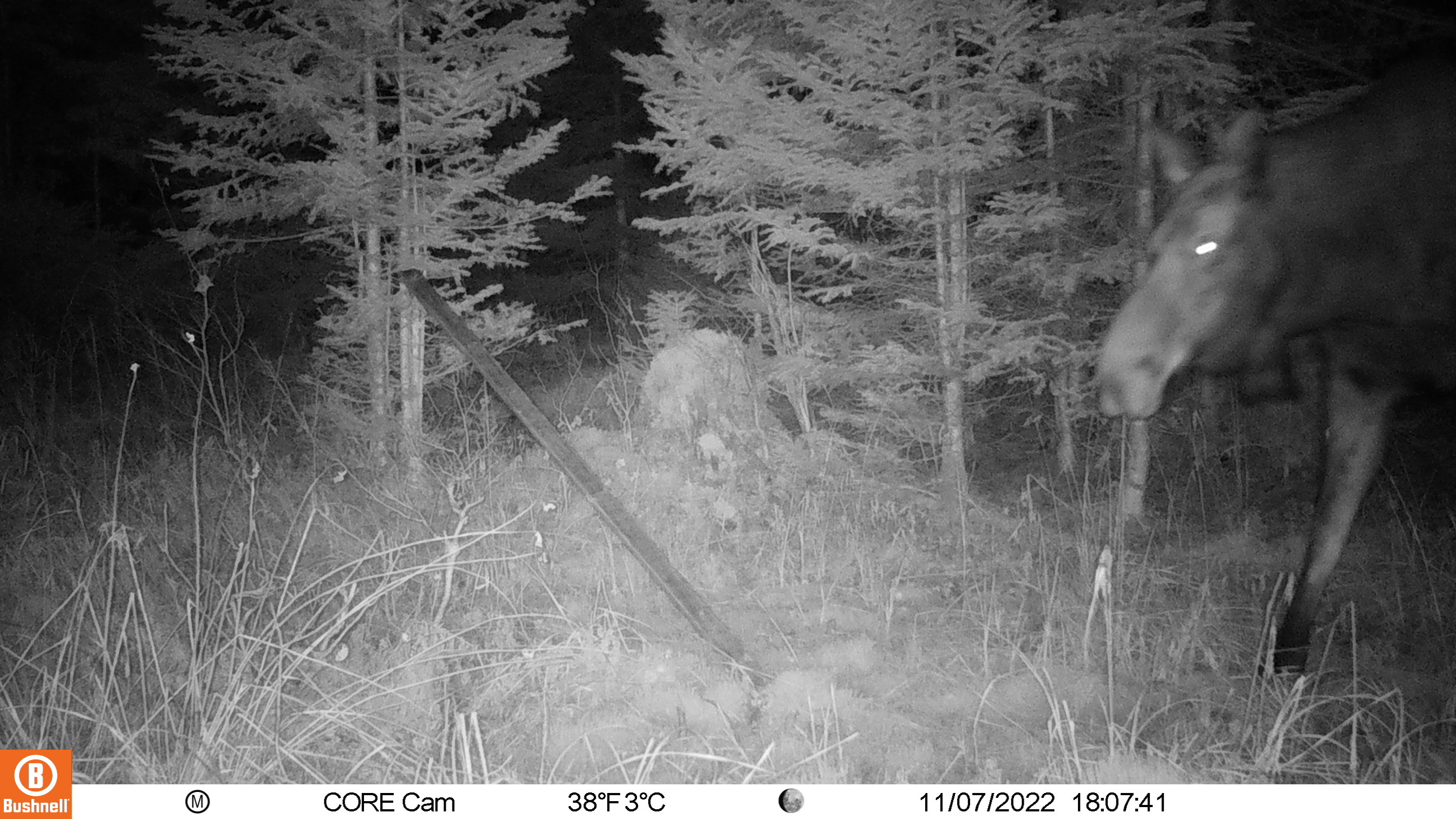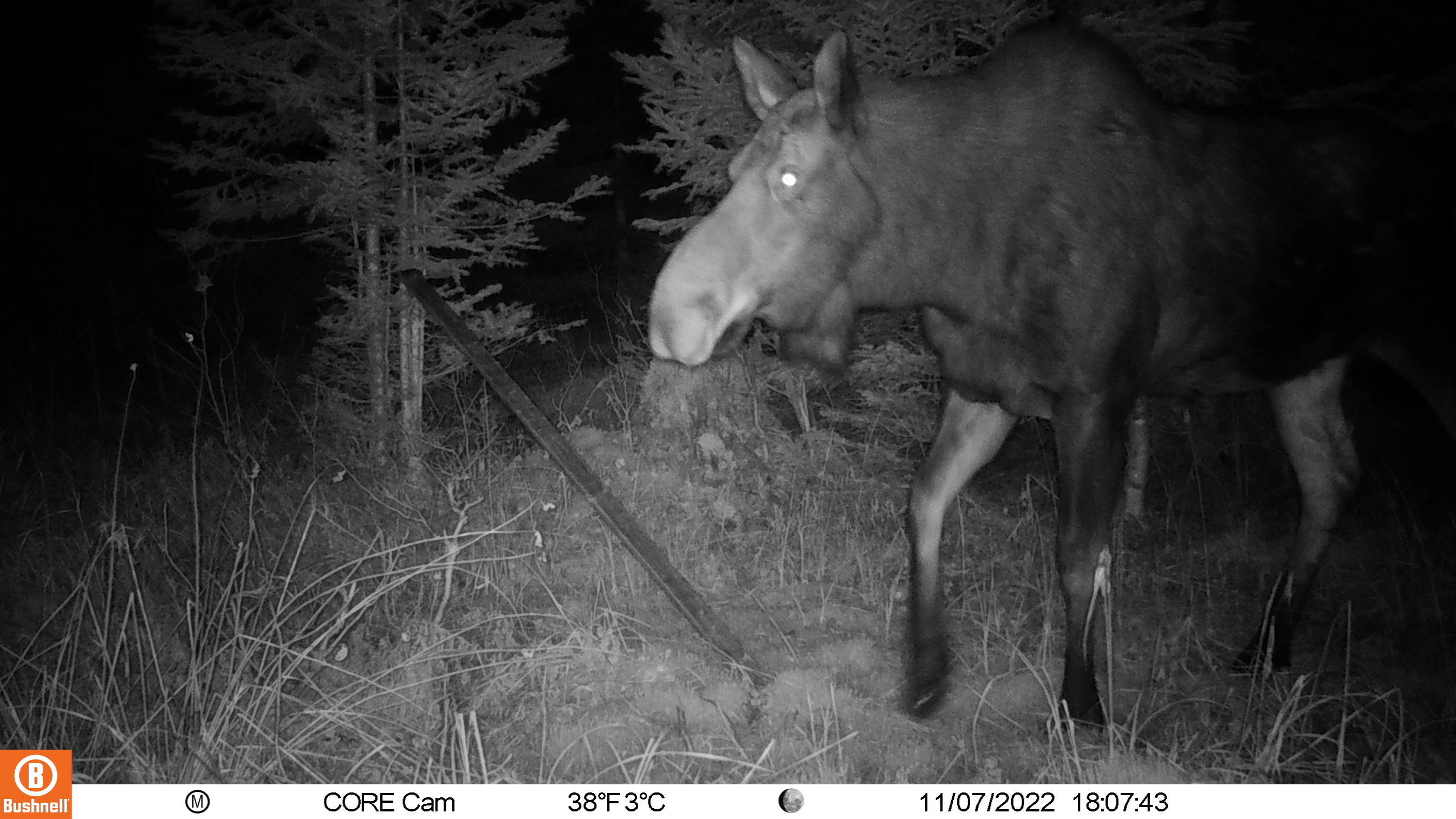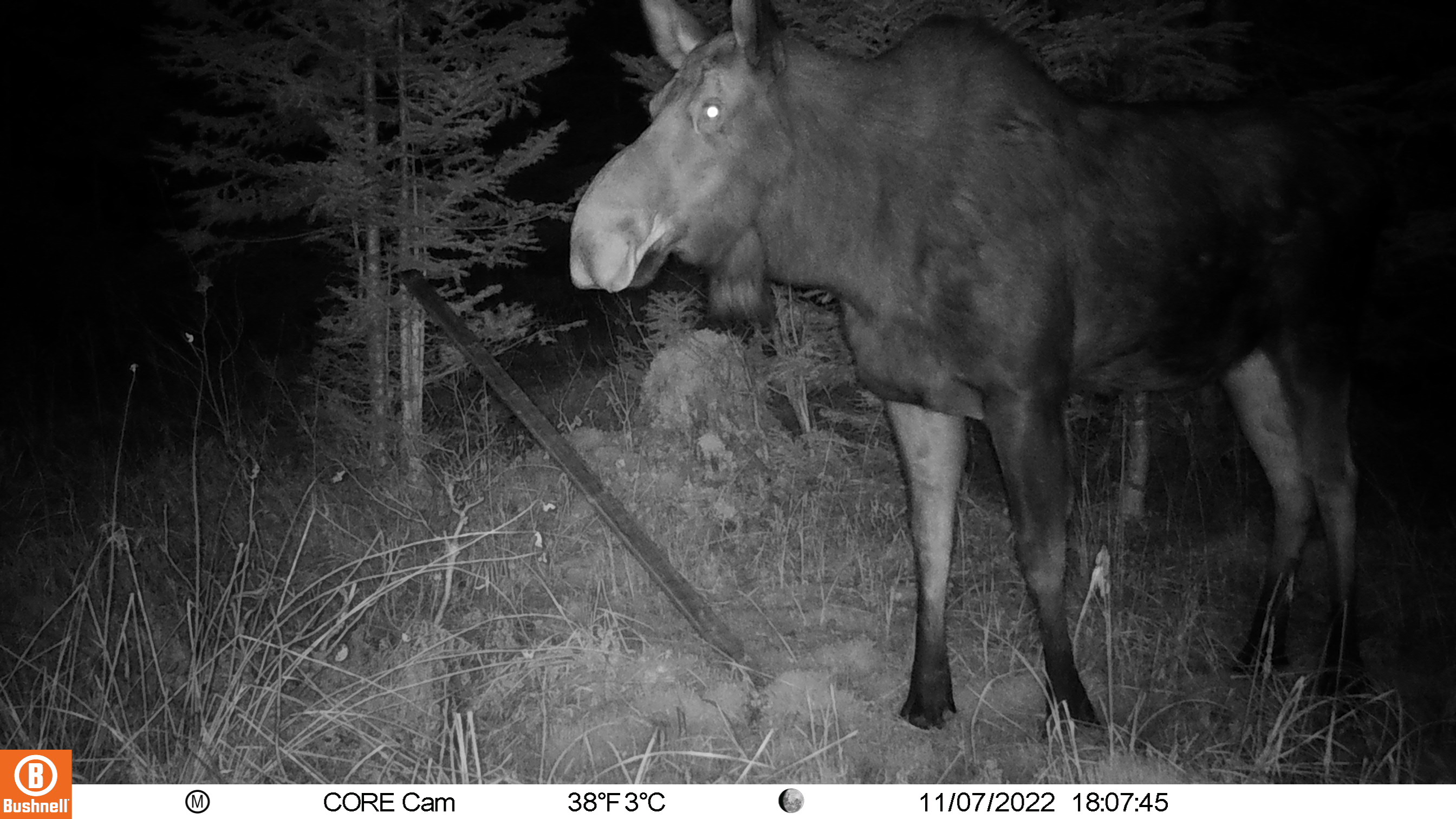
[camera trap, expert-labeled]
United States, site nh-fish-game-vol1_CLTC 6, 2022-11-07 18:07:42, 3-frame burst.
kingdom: Animalia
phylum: Chordata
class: Mammalia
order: Artiodactyla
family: Cervidae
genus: Alces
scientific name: Alces alces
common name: moose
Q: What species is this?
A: Moose (Alces alces).